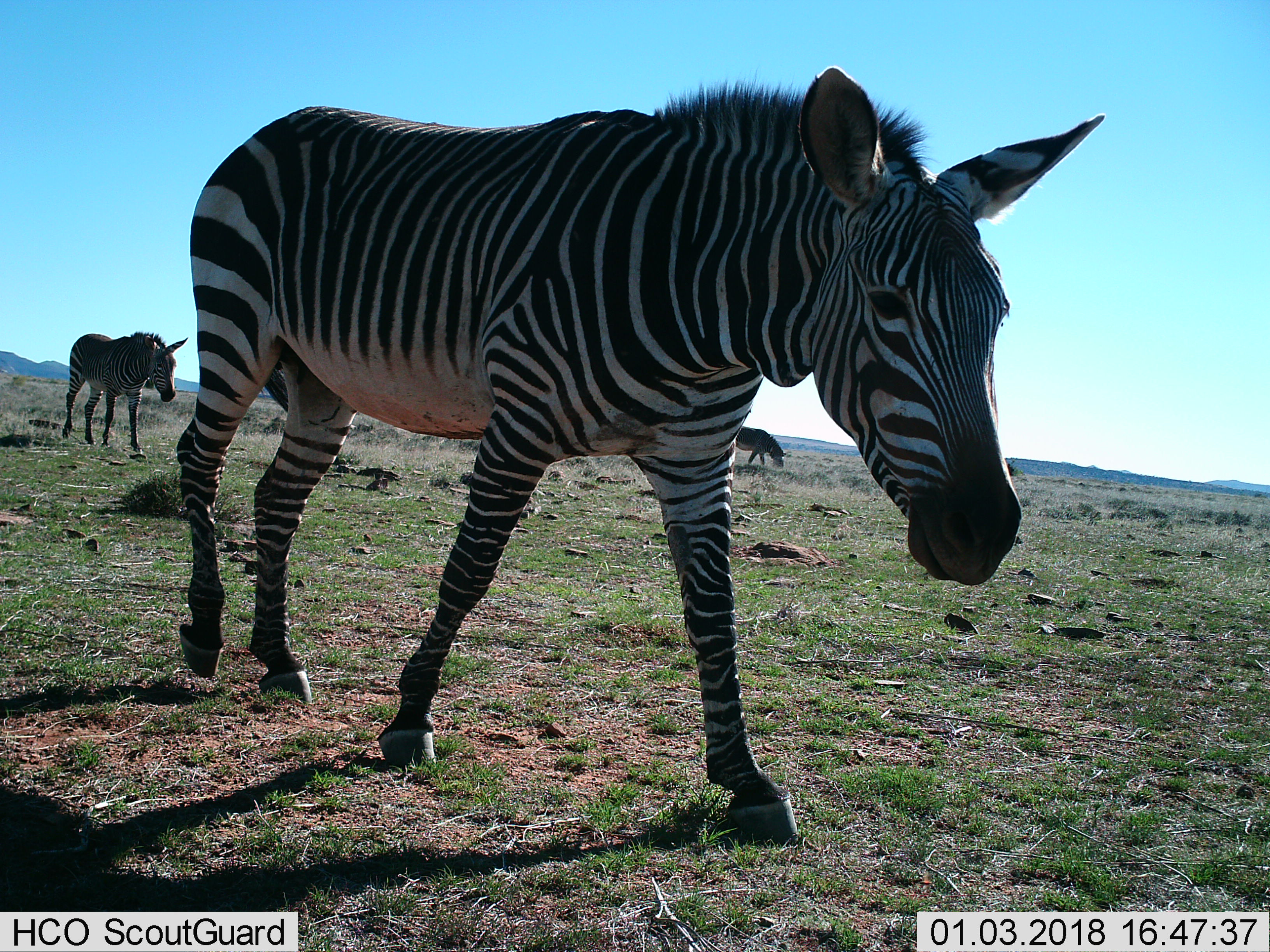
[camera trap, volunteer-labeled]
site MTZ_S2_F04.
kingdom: Animalia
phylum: Chordata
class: Mammalia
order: Perissodactyla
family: Equidae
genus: Equus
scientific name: Equus zebra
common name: mountain zebra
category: zebramountain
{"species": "zebramountain (mountain zebra) (Equus zebra)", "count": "3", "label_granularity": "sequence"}